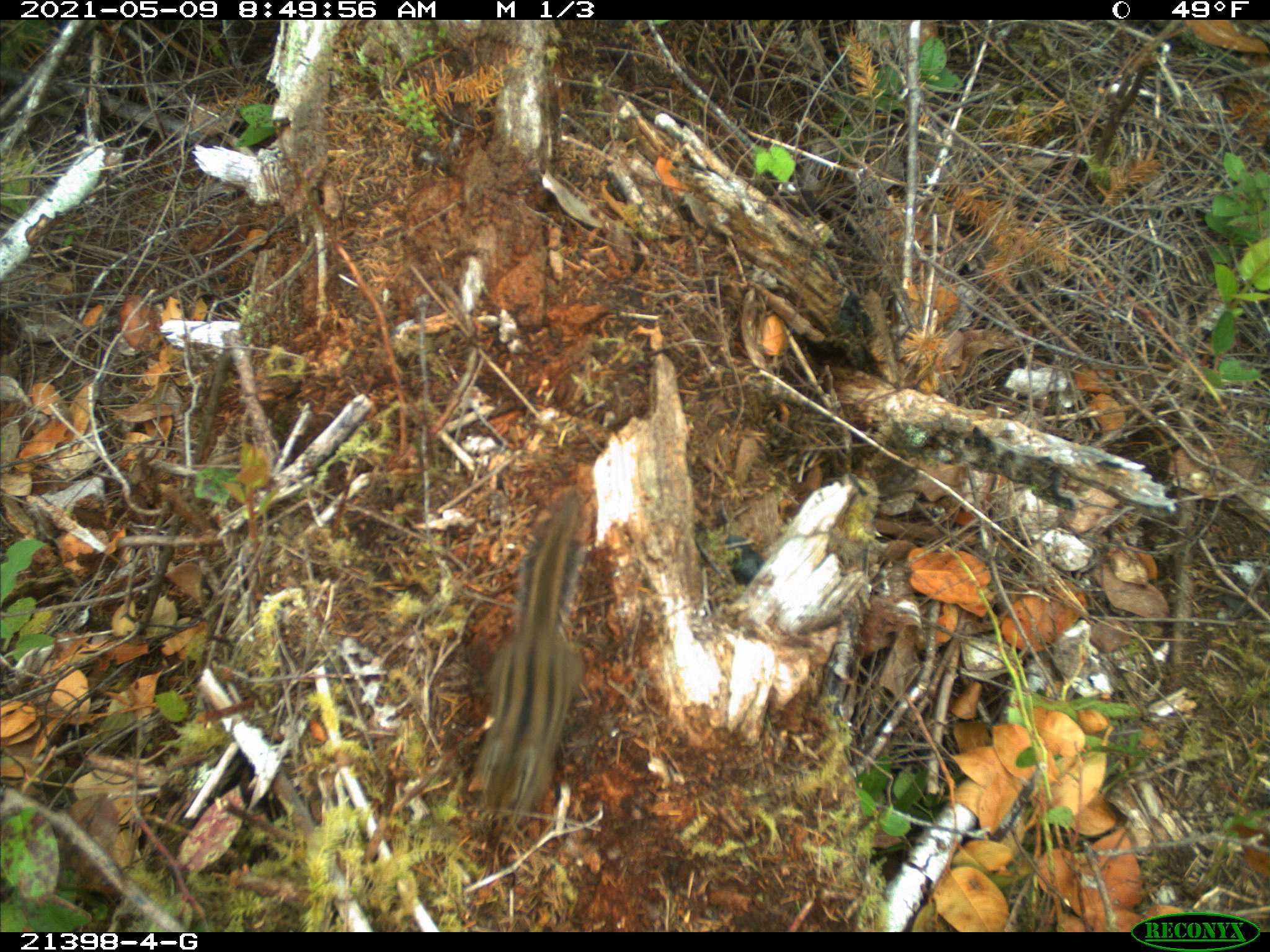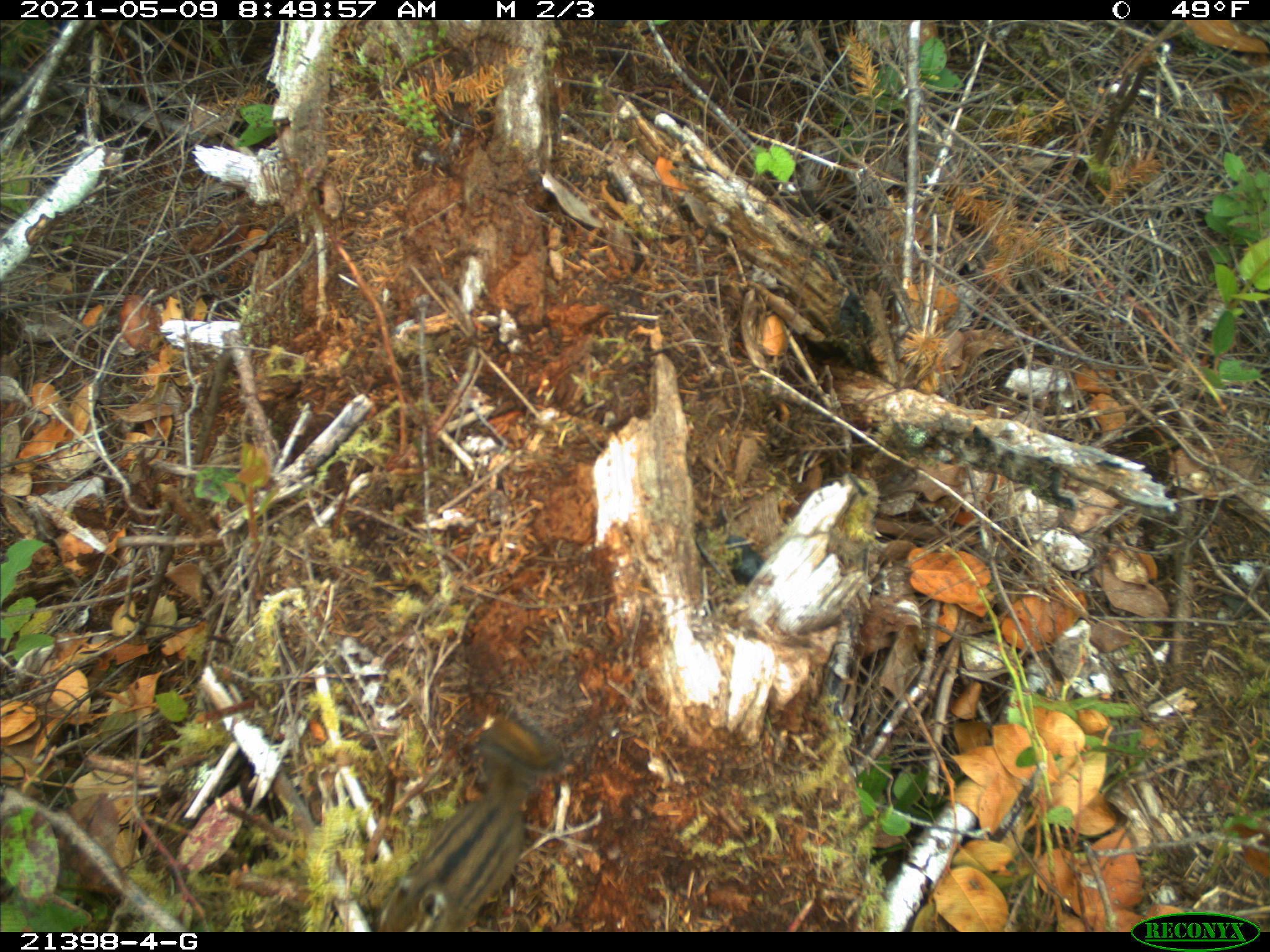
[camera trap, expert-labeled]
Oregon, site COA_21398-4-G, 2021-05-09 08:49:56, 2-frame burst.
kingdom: Animalia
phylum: Chordata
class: Mammalia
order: Rodentia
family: Sciuridae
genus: Neotamias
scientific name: Neotamias townsendii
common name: townsend's chipmunk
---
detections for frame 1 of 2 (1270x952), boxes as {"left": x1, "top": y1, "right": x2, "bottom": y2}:
townsend's chipmunk: {"left": 470, "top": 495, "right": 600, "bottom": 821}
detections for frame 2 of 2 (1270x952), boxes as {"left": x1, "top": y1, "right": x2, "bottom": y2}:
townsend's chipmunk: {"left": 372, "top": 700, "right": 572, "bottom": 928}